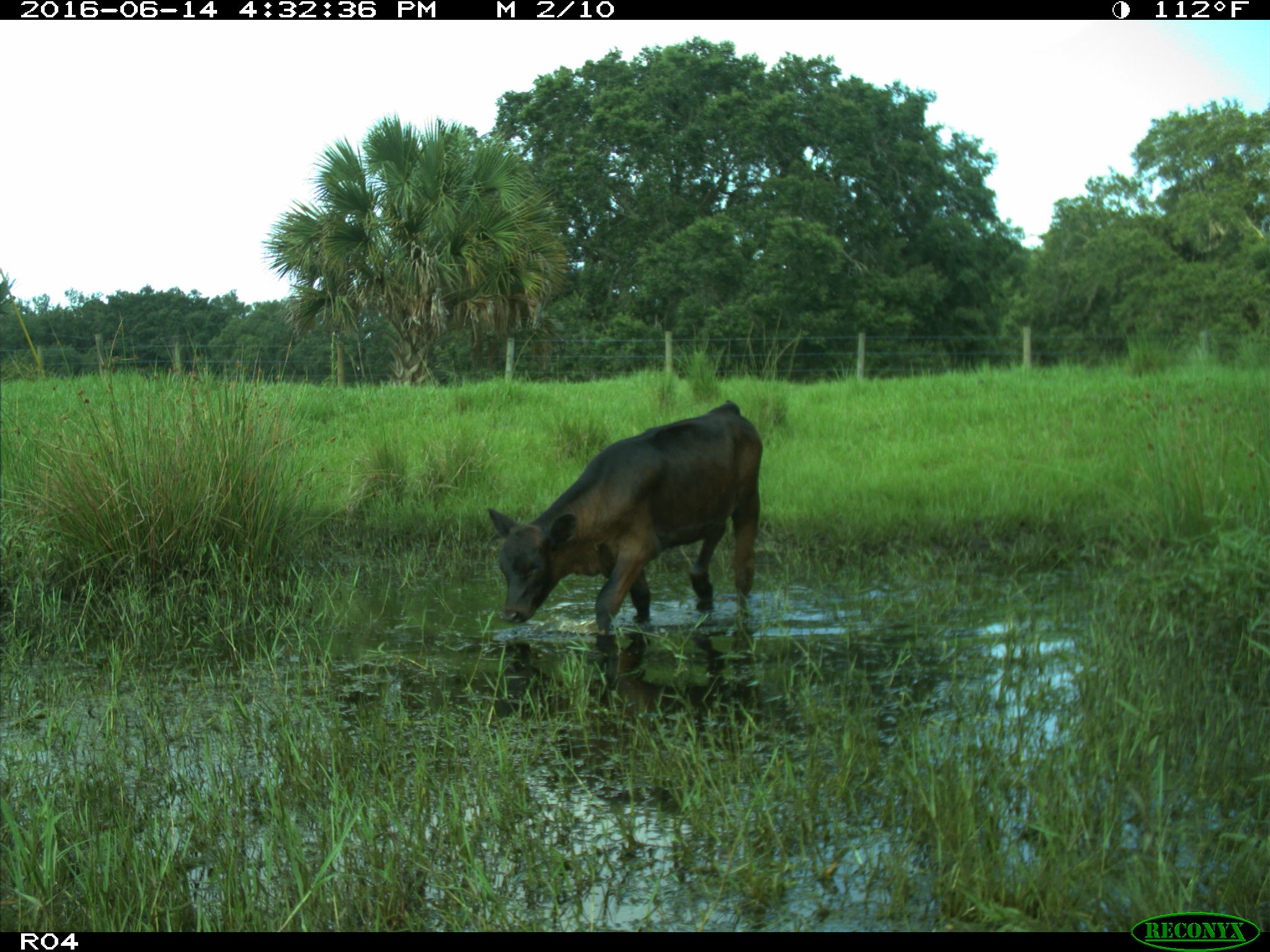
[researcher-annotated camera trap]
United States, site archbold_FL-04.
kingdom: Animalia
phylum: Chordata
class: Mammalia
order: Artiodactyla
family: Bovidae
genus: Bos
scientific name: Bos taurus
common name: domestic cow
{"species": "Bos taurus (domestic cow)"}